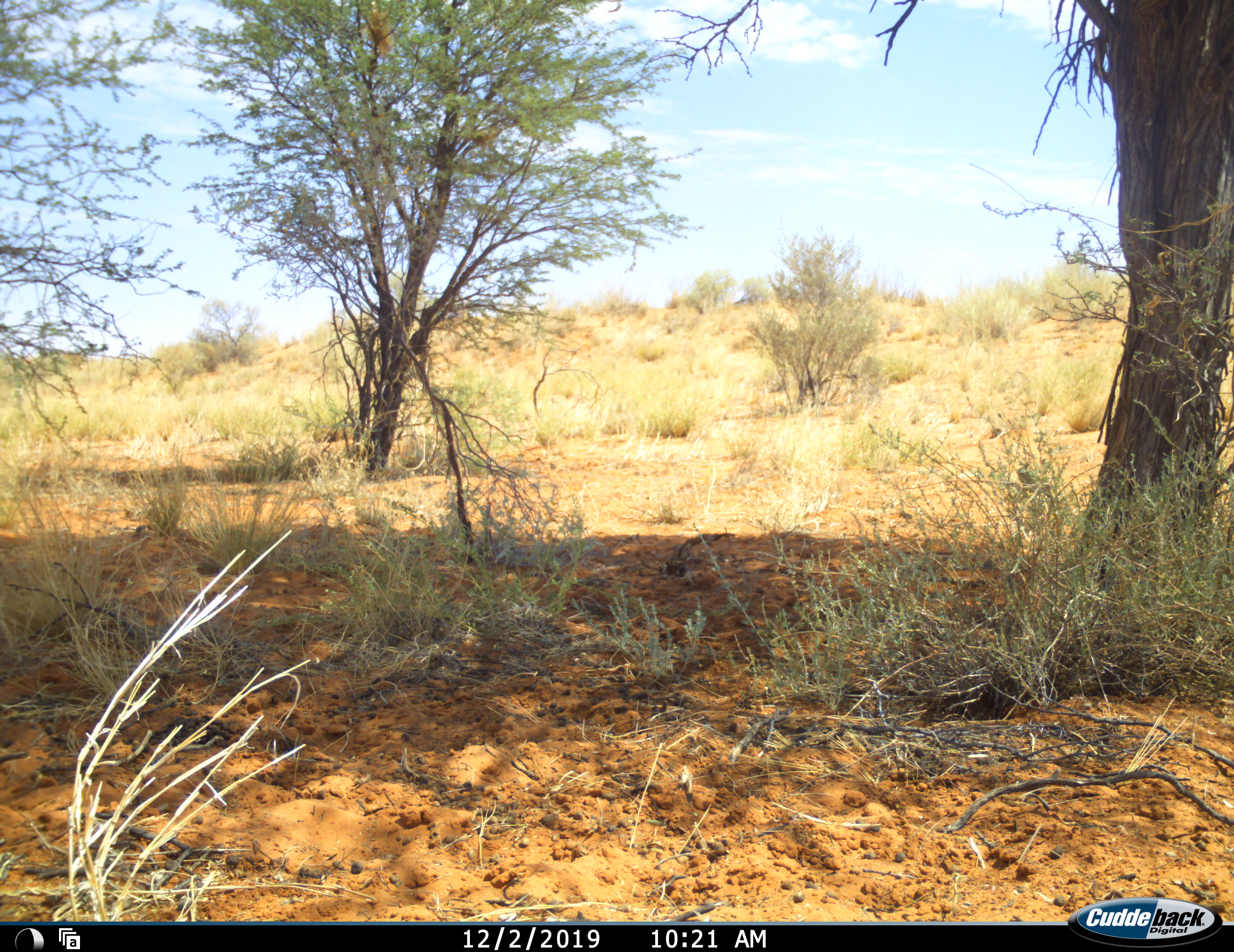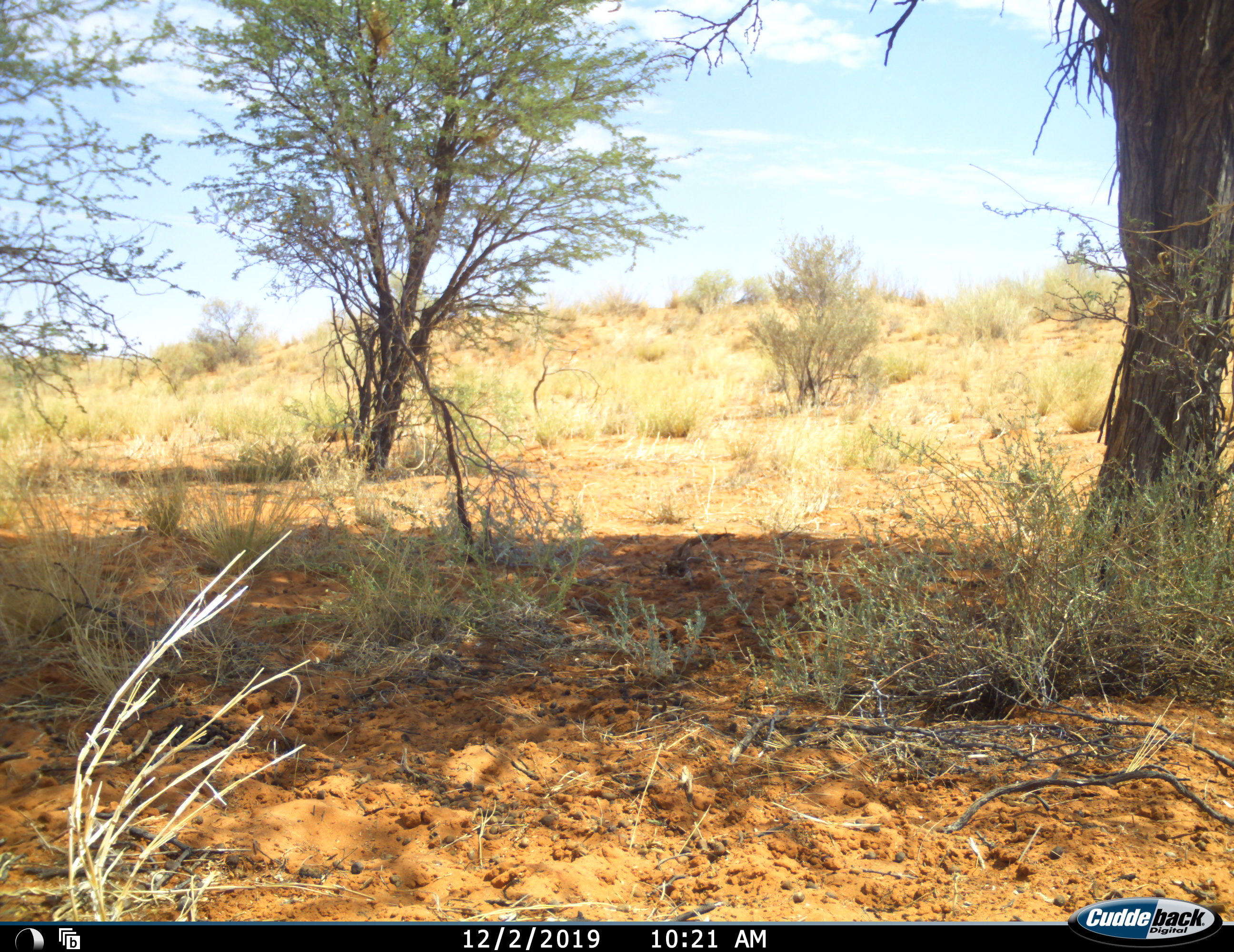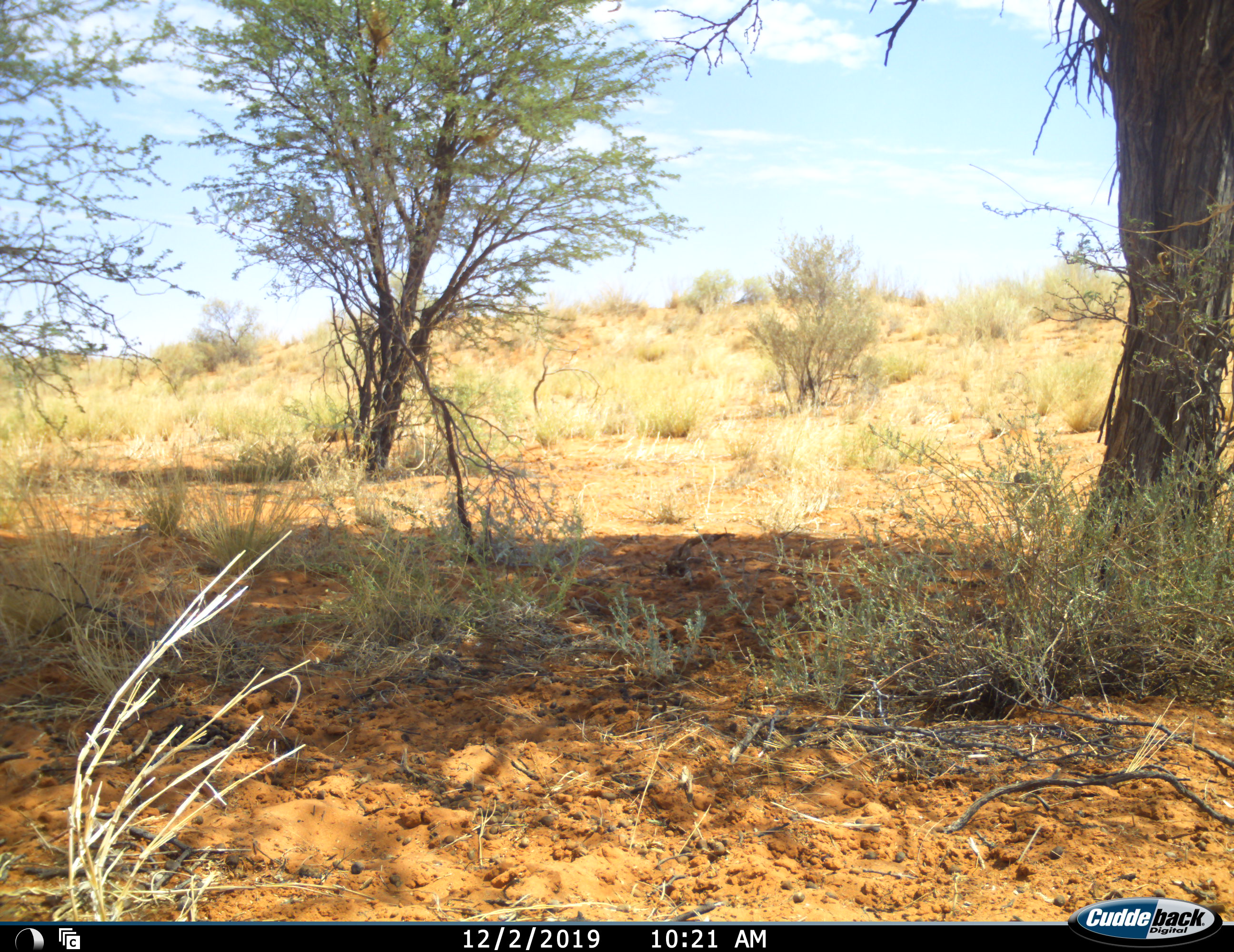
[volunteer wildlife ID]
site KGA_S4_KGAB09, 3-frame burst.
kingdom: Animalia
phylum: Chordata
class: Aves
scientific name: Aves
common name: bird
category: birdother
Birdother (bird) (Aves), count 1. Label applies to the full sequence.